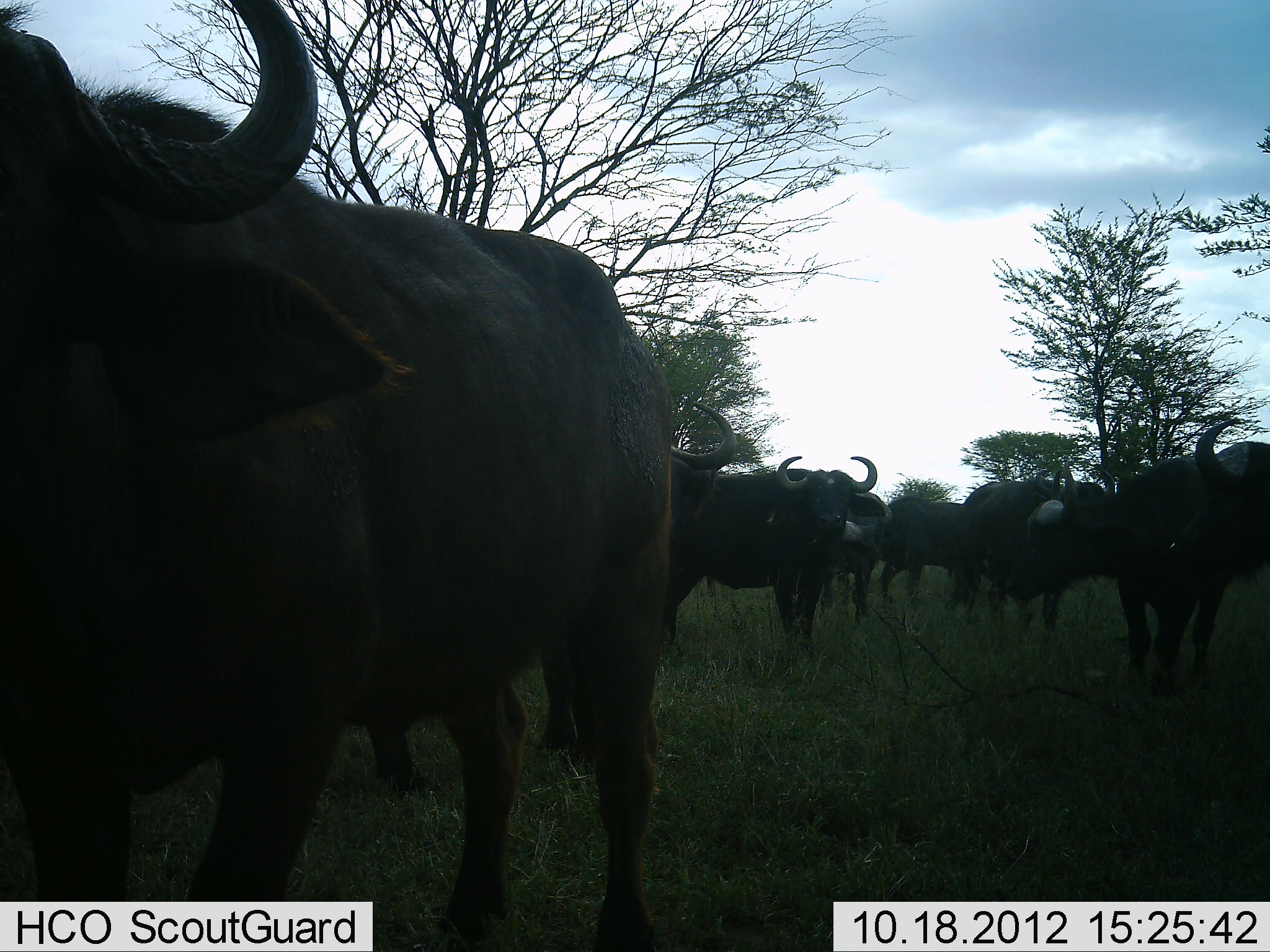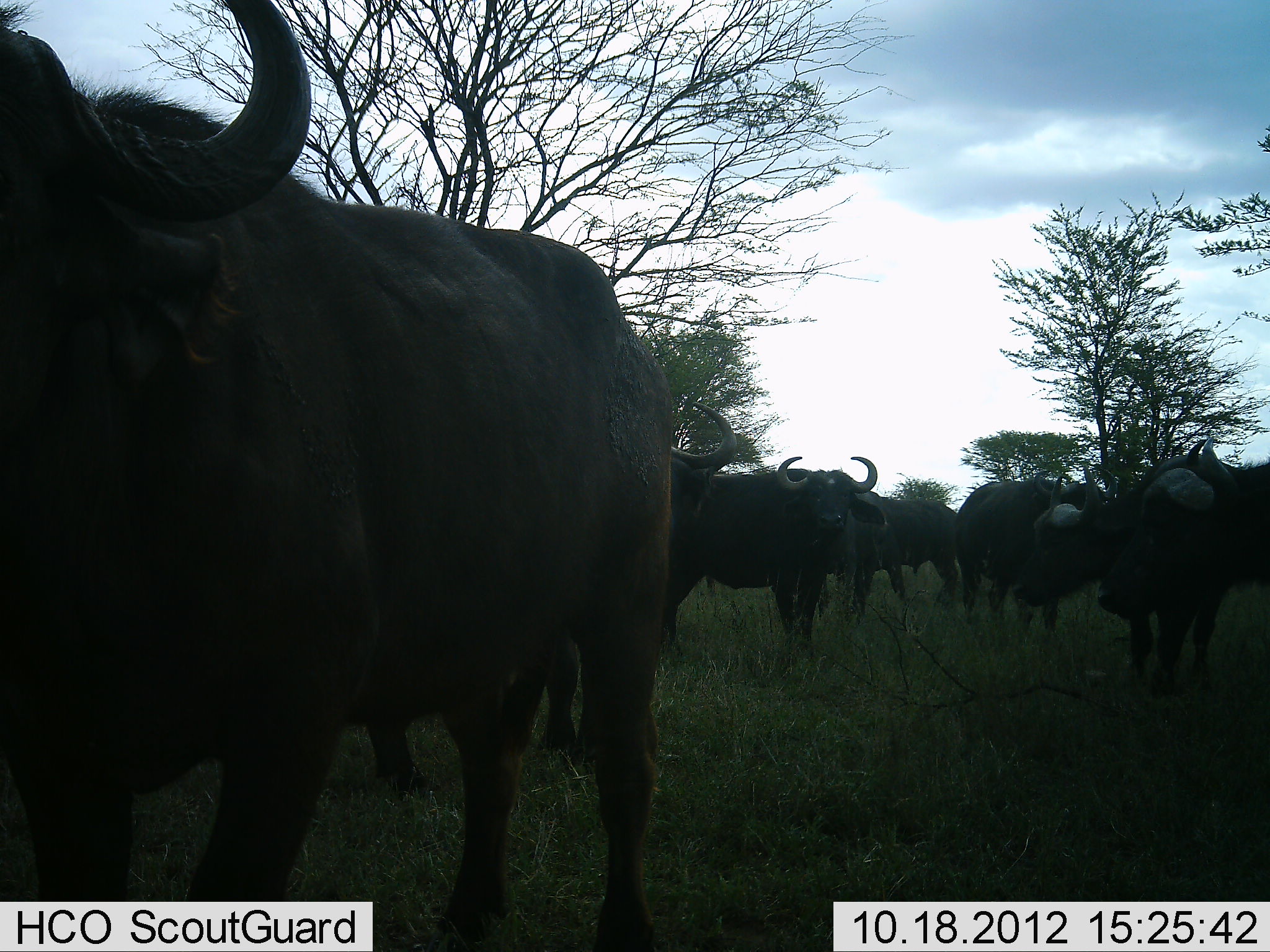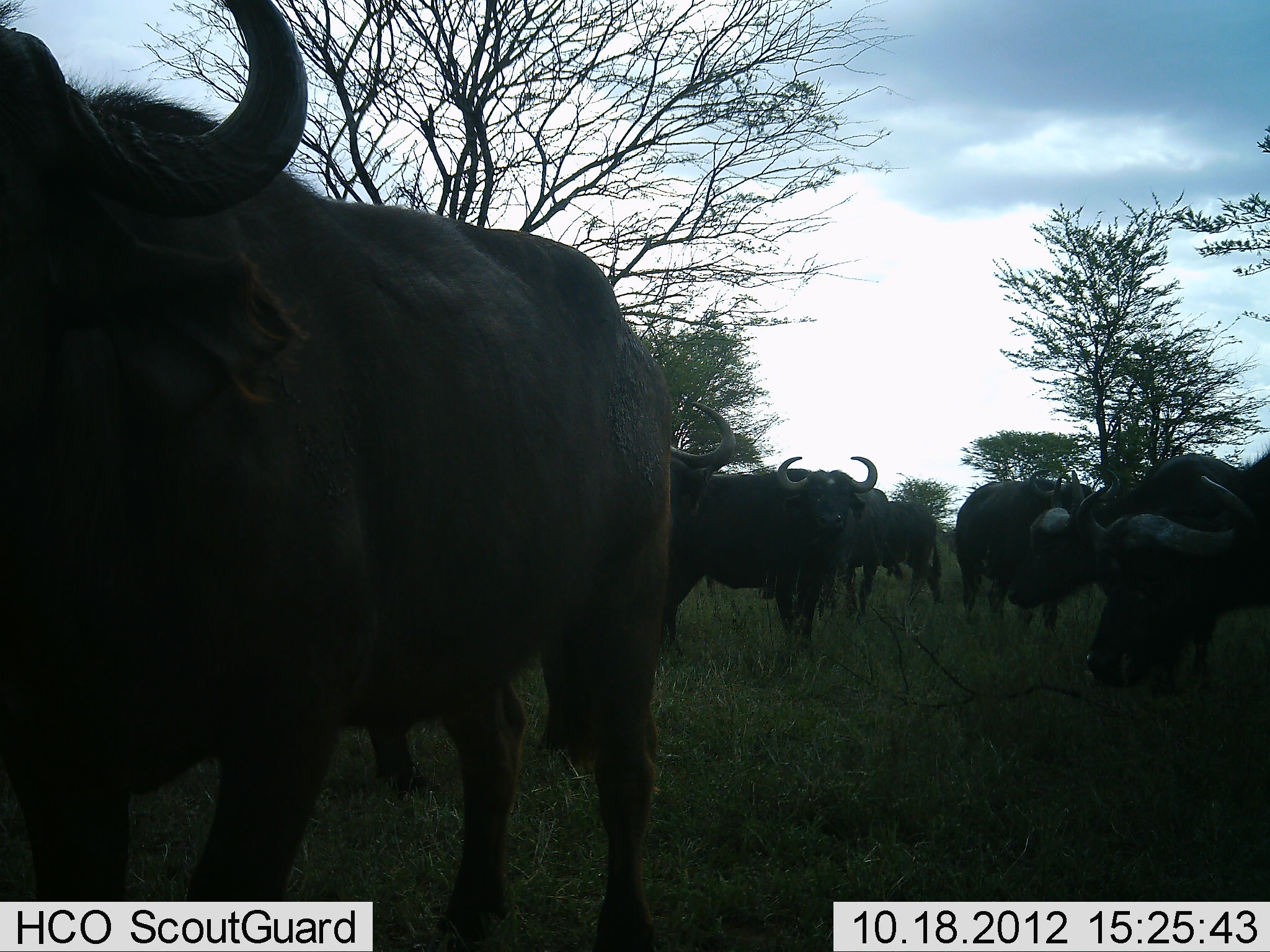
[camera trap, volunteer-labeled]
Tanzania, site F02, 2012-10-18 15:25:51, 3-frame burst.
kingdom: Animalia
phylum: Chordata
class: Mammalia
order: Artiodactyla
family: Bovidae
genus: Syncerus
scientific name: Syncerus caffer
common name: cape buffalo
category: buffalo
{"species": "buffalo (cape buffalo) (Syncerus caffer)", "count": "9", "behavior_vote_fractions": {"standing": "90%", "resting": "10%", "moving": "30%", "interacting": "0%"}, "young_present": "0%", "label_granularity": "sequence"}